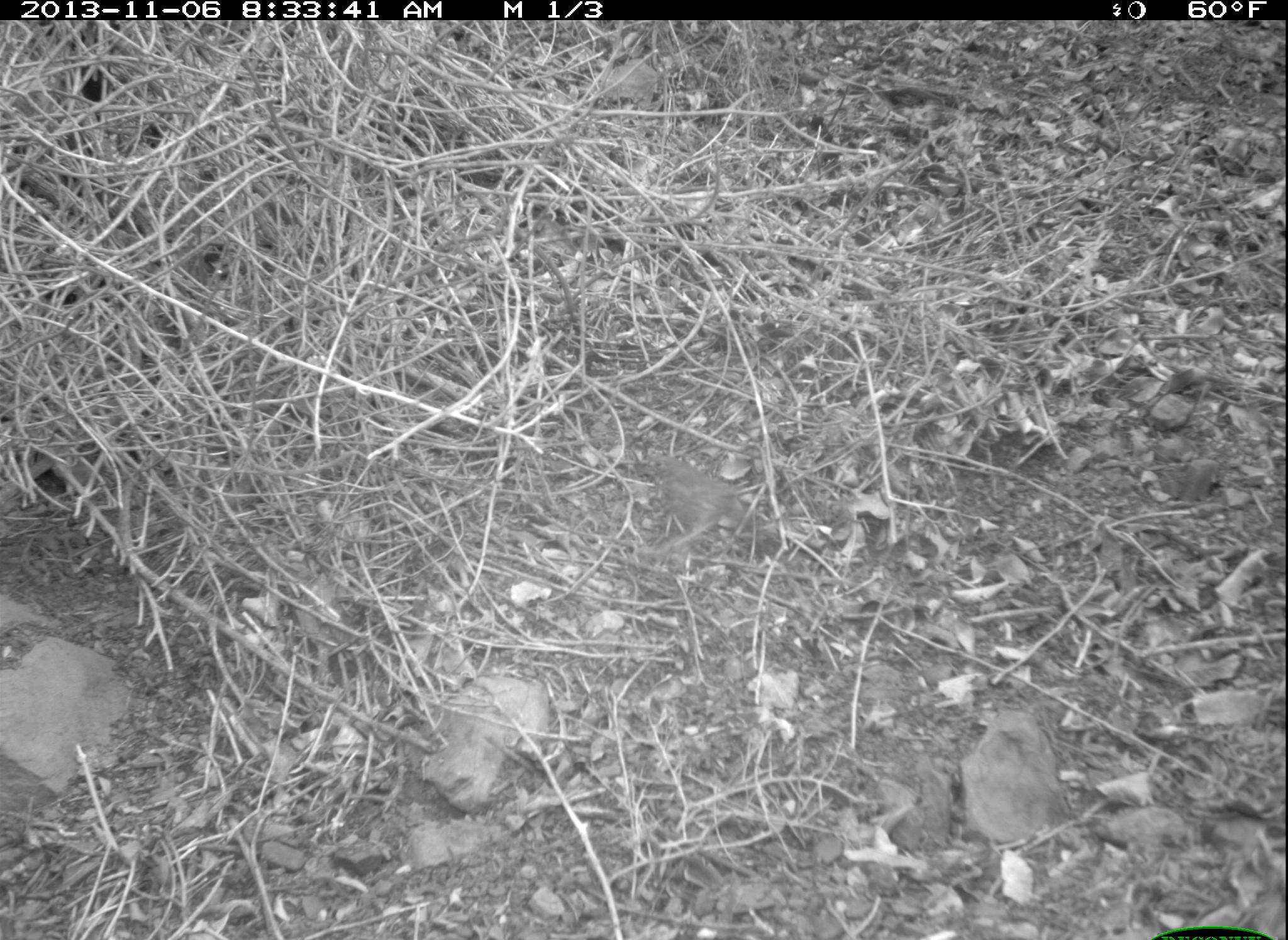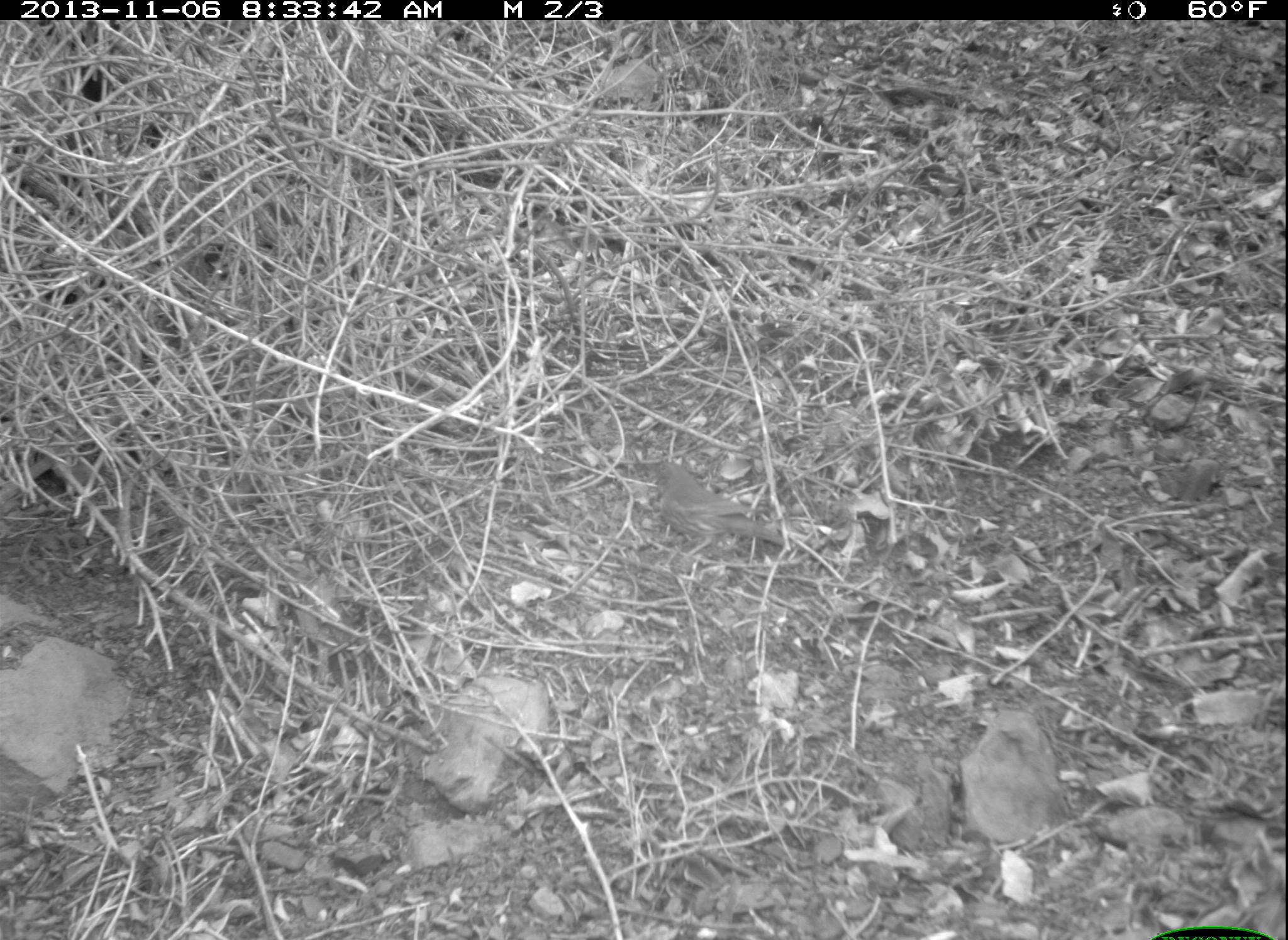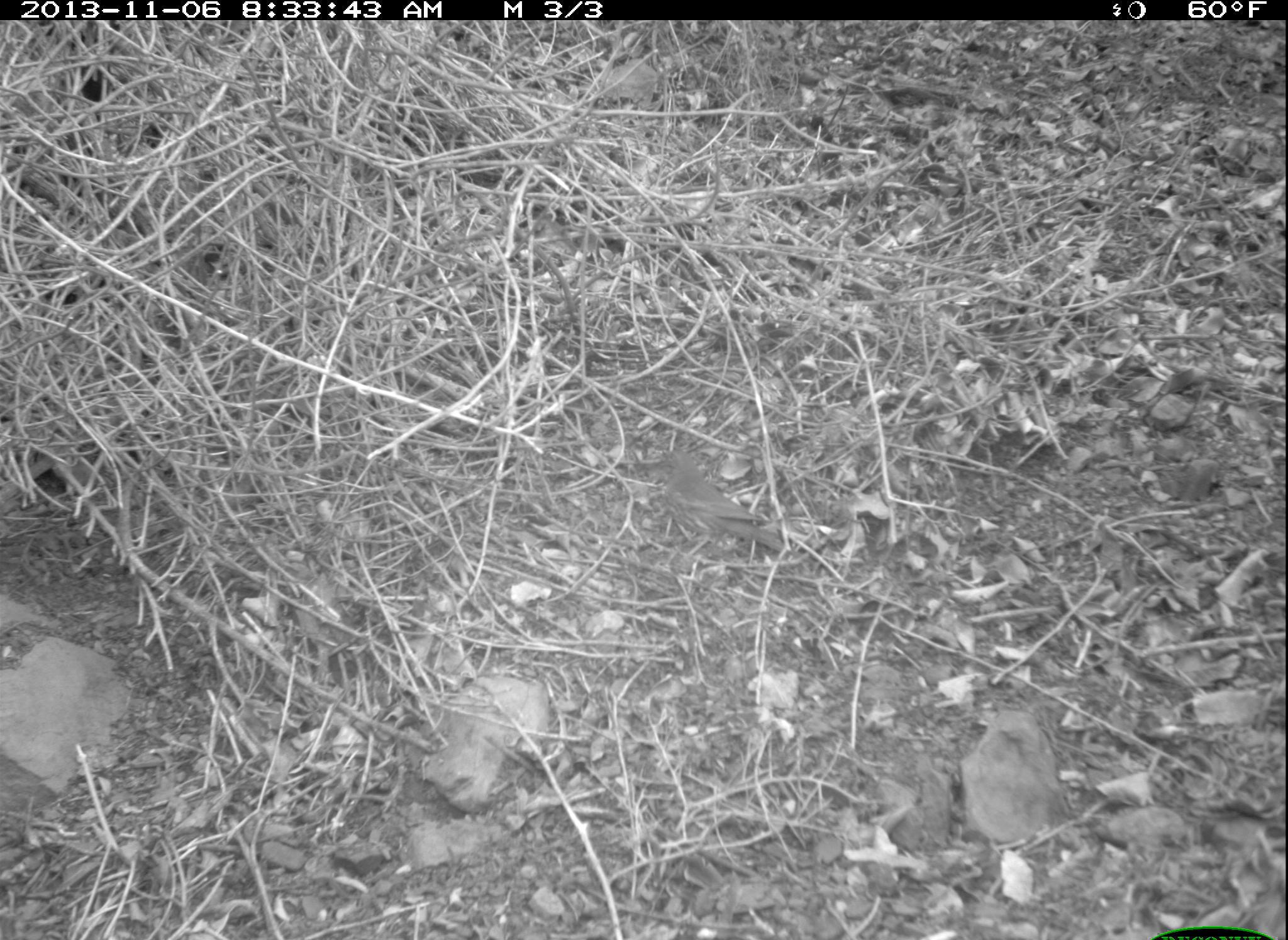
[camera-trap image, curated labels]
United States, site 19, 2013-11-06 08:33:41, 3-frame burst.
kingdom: Animalia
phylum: Chordata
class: Aves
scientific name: Aves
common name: bird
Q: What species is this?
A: Bird (Aves).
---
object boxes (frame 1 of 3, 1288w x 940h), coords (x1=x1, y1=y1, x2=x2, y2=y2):
bird: (x1=644, y1=453, x2=756, y2=544)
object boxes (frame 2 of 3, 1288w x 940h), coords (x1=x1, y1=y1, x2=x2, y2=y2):
bird: (x1=652, y1=461, x2=788, y2=564)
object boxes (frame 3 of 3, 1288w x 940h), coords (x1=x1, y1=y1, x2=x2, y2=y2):
bird: (x1=657, y1=449, x2=789, y2=565)